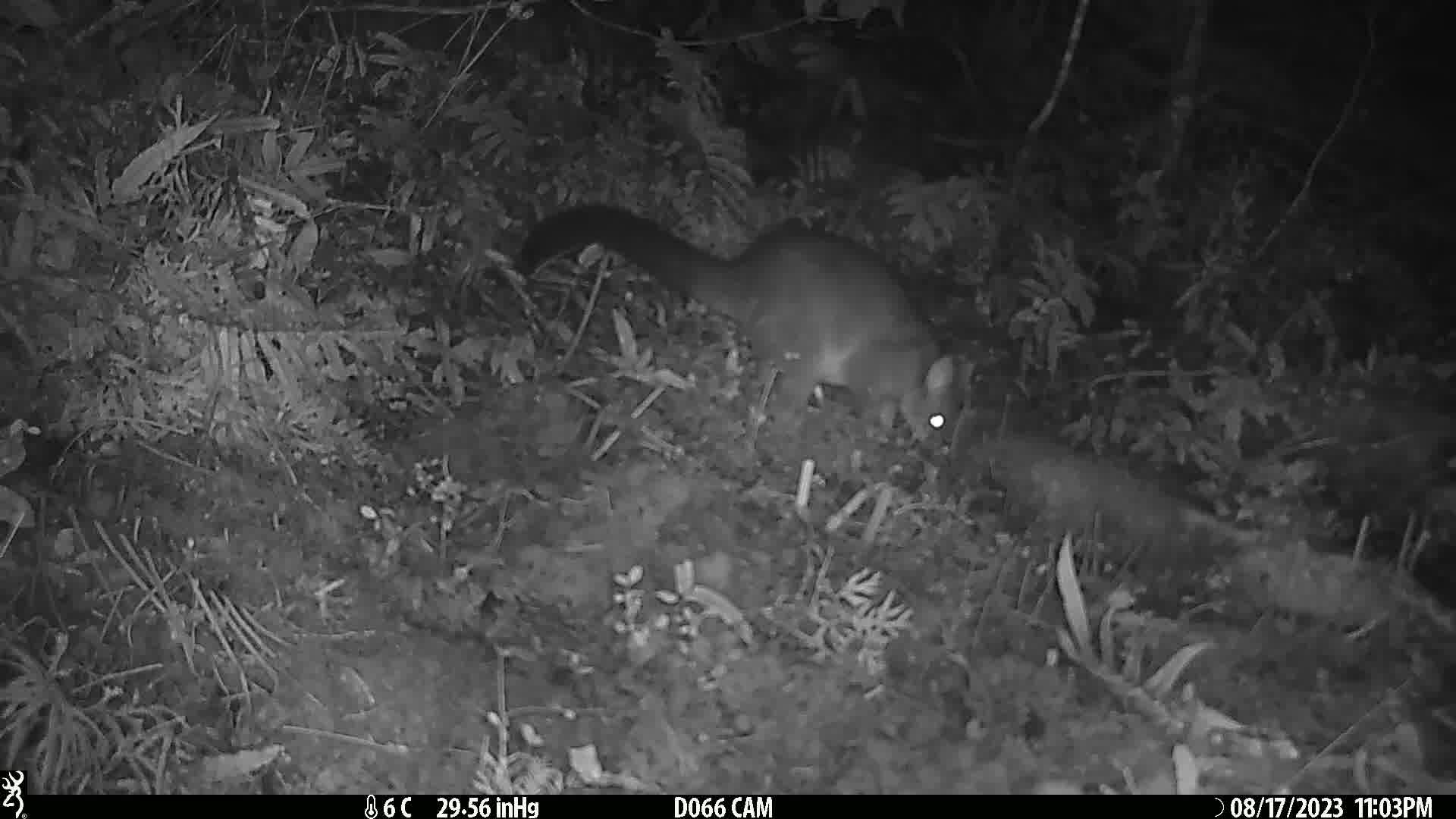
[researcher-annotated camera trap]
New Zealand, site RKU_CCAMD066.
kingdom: Animalia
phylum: Chordata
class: Mammalia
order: Diprotodontia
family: Phalangeridae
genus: Trichosurus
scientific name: Trichosurus vulpecula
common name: common brushtail possum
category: possum